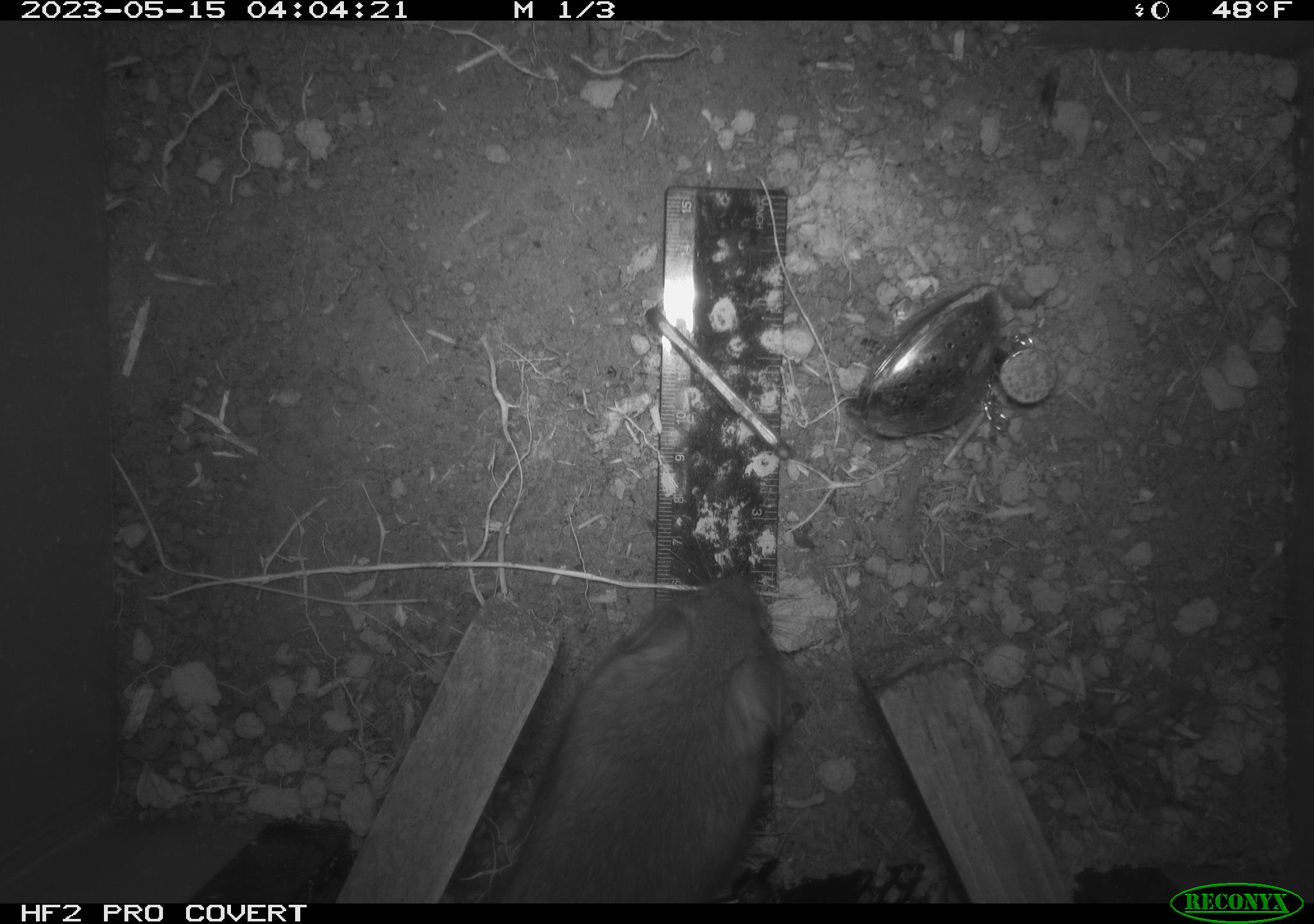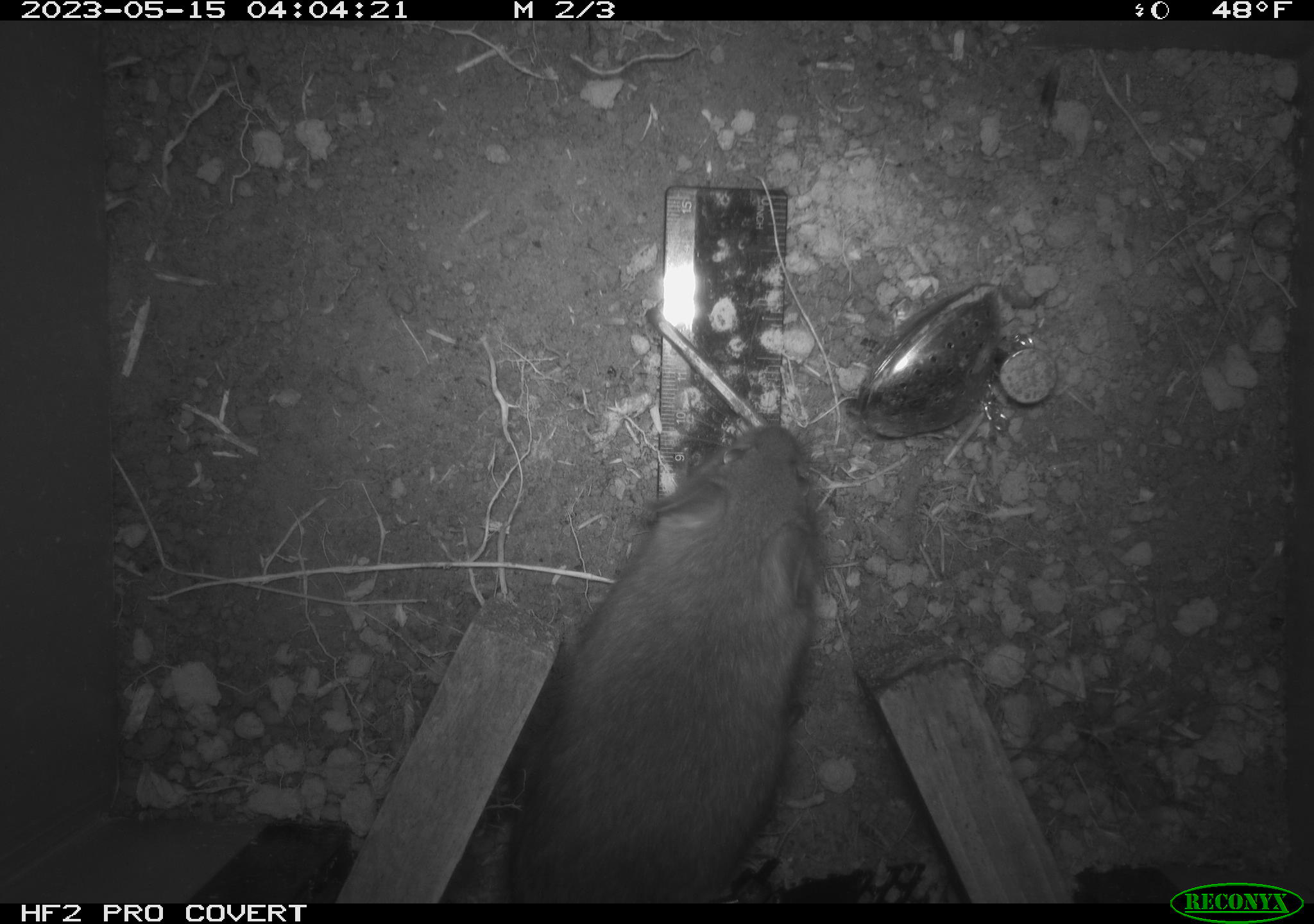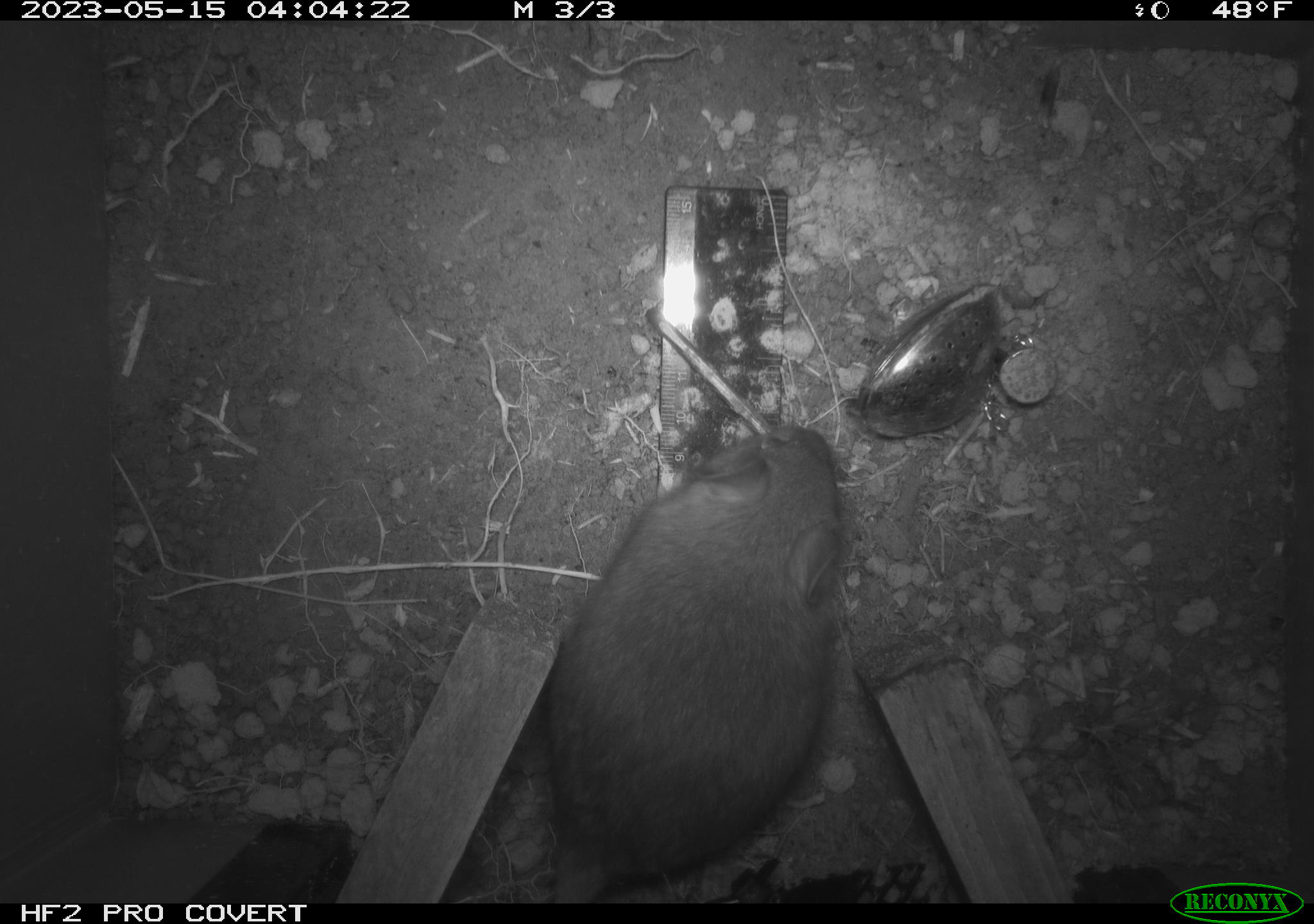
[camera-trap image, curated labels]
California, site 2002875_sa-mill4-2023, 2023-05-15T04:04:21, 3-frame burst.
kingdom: Animalia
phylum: Chordata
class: Mammalia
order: Rodentia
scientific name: Rodentia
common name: mouse species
Mouse species (Rodentia).